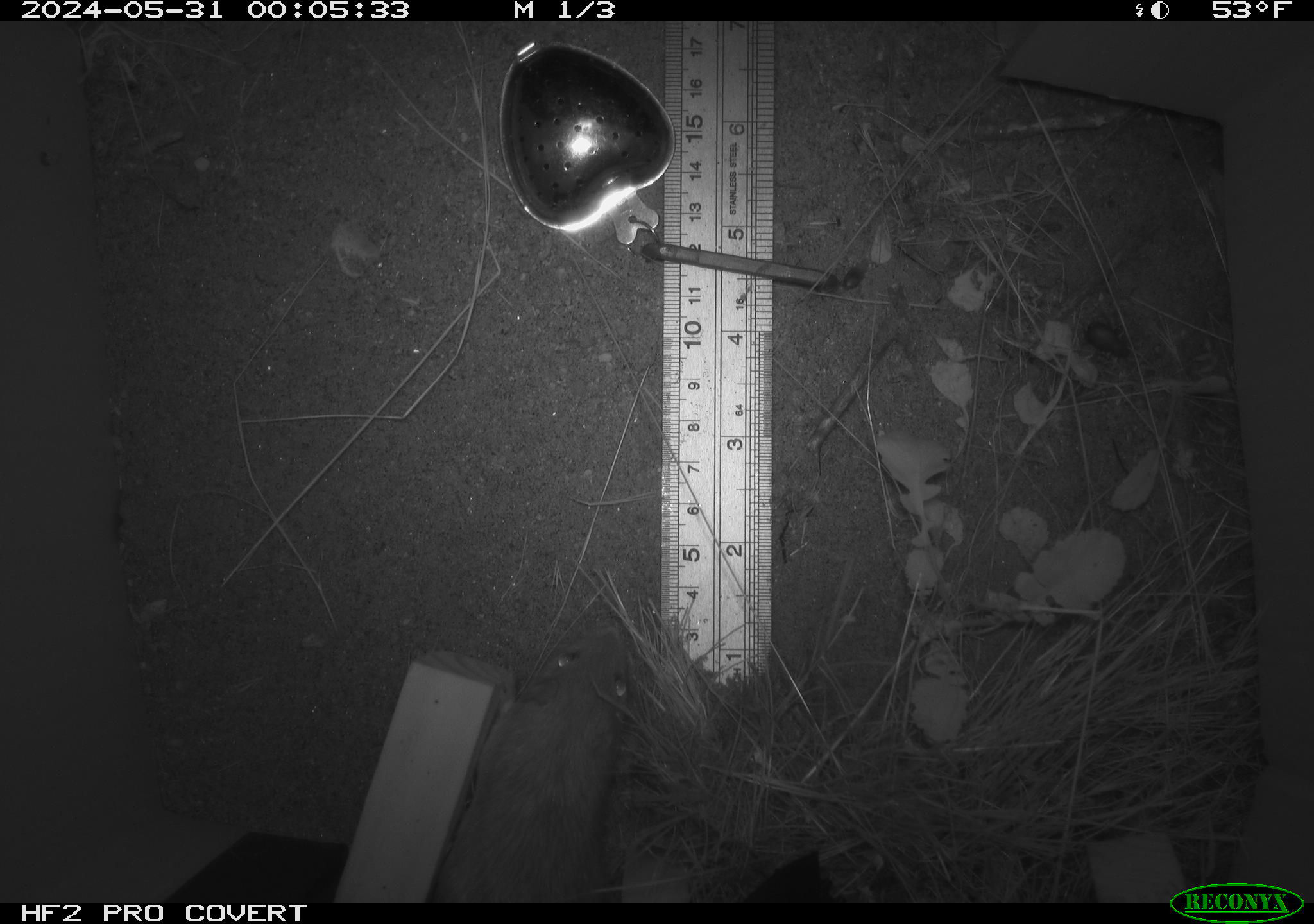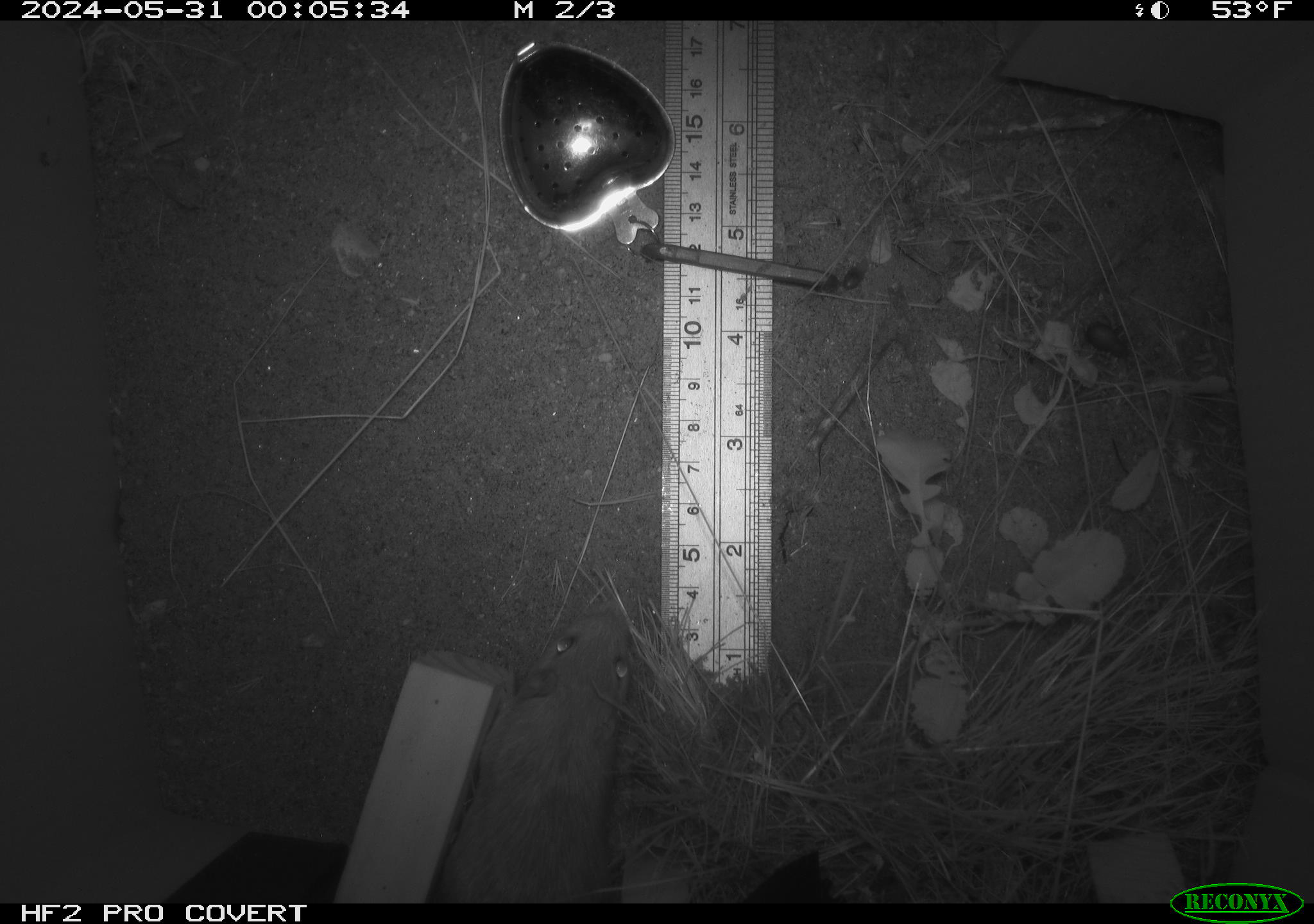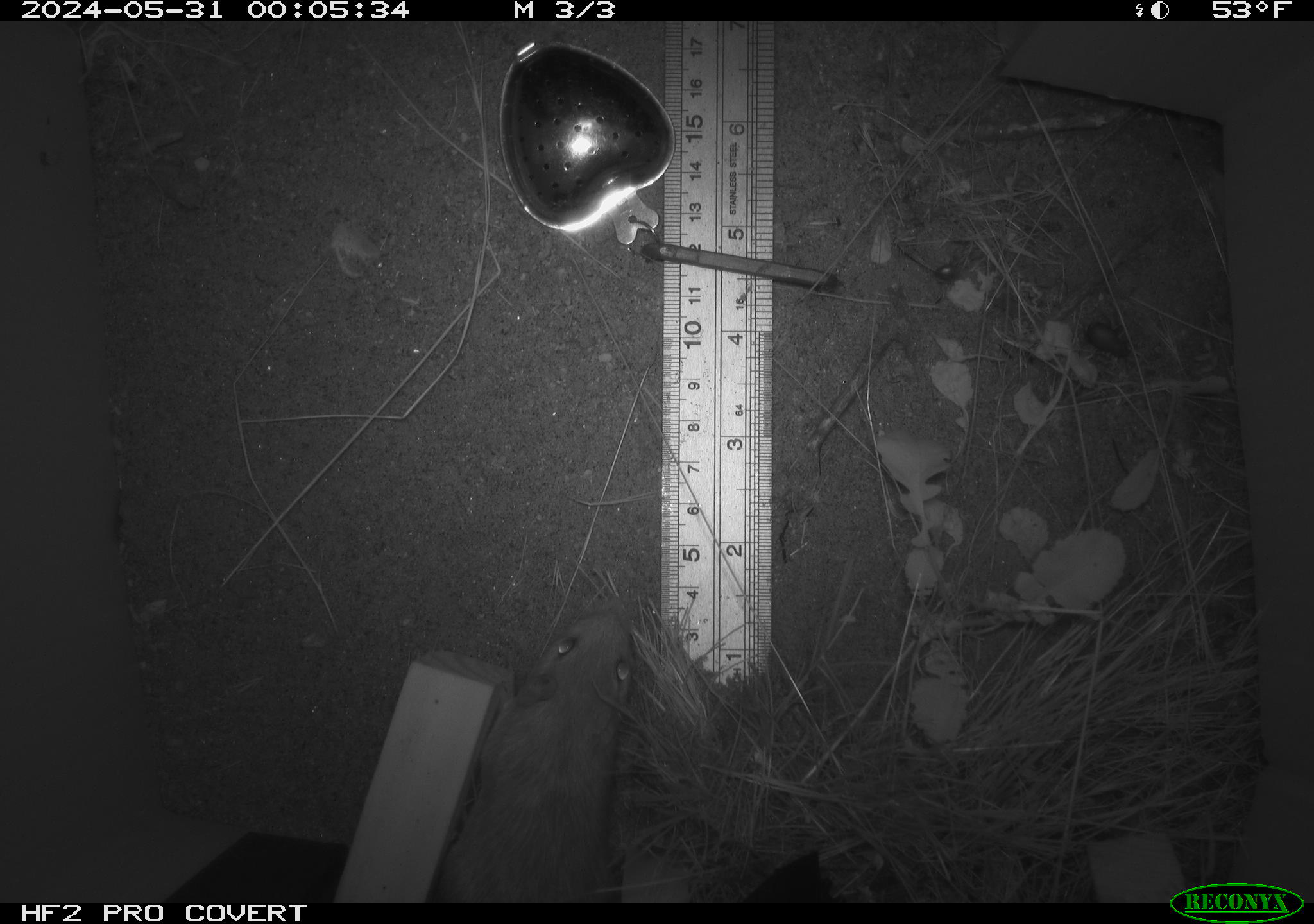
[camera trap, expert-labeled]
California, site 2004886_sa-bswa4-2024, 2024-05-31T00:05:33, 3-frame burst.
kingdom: Animalia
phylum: Chordata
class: Mammalia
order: Rodentia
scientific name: Rodentia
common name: rodent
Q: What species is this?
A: Rodent (Rodentia).